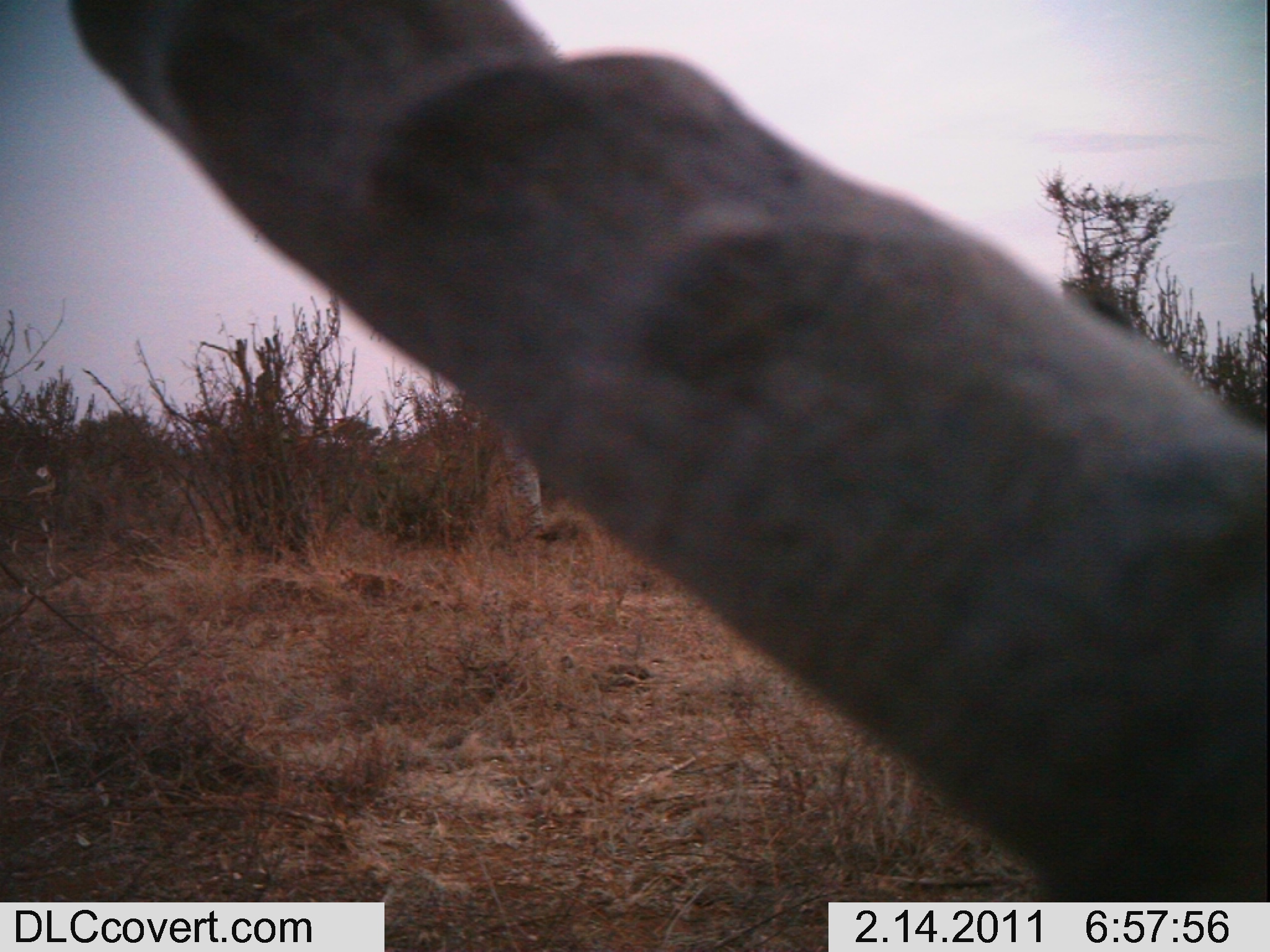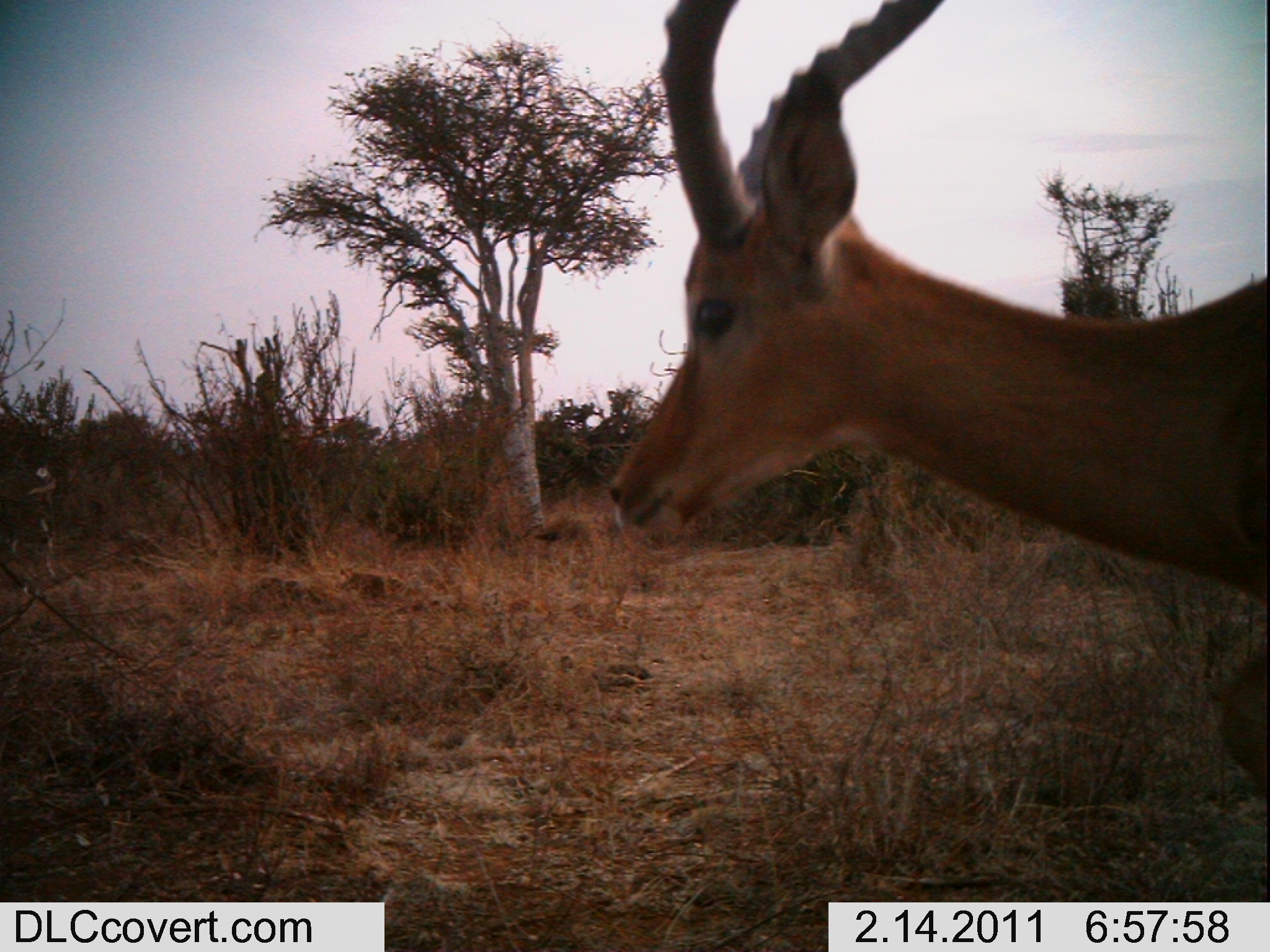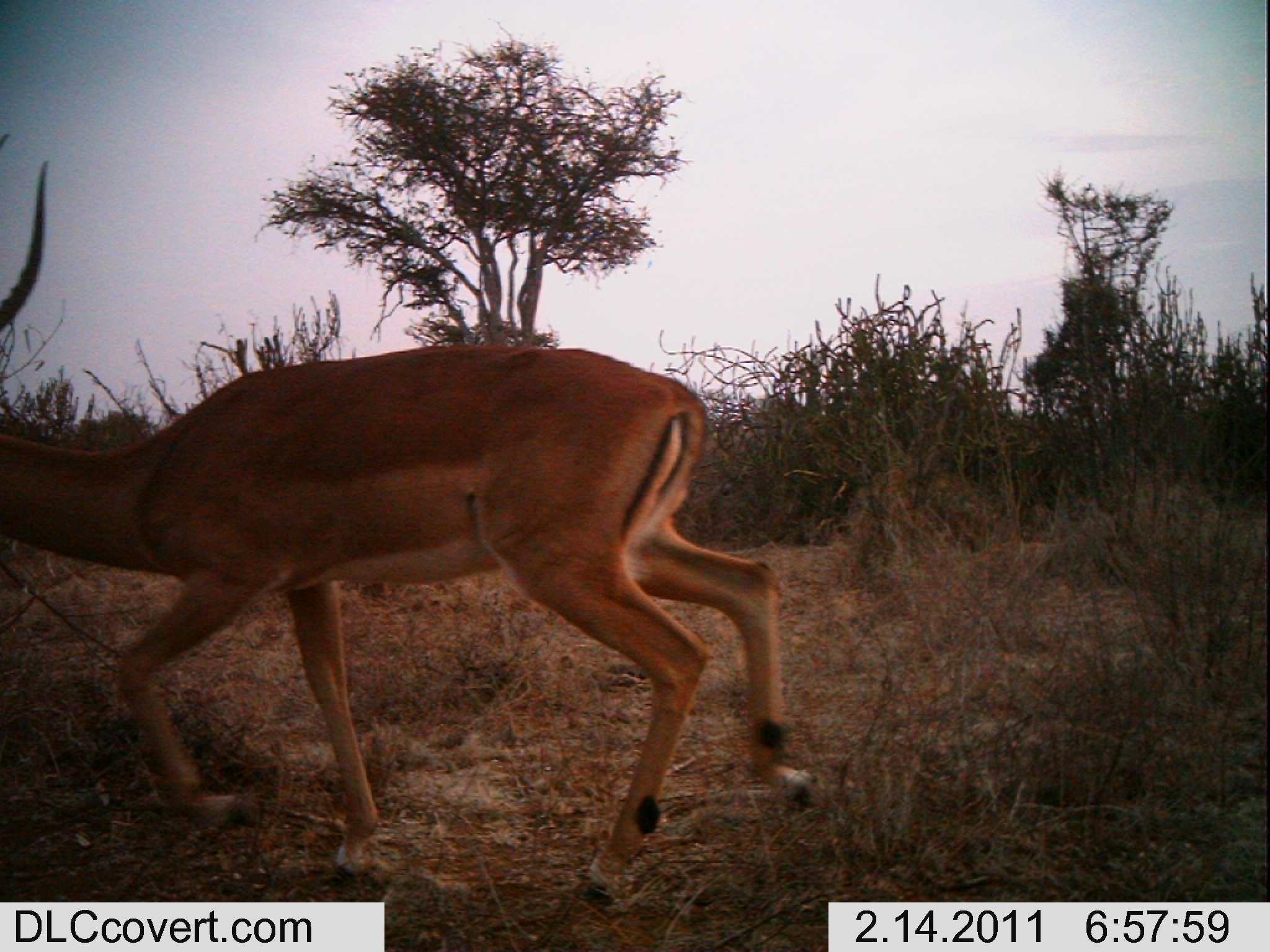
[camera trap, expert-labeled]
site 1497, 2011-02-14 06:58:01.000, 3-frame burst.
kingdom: Animalia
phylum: Chordata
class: Mammalia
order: Artiodactyla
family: Bovidae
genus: Aepyceros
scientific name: Aepyceros melampus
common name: impala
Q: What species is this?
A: Aepyceros melampus (impala).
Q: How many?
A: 1.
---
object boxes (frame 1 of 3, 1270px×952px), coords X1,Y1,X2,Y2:
aepyceros melampus: 56,0,1270,894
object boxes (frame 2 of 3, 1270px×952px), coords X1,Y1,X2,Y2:
aepyceros melampus: 602,0,1269,806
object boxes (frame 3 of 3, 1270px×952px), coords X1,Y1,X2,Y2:
aepyceros melampus: 1,124,815,909